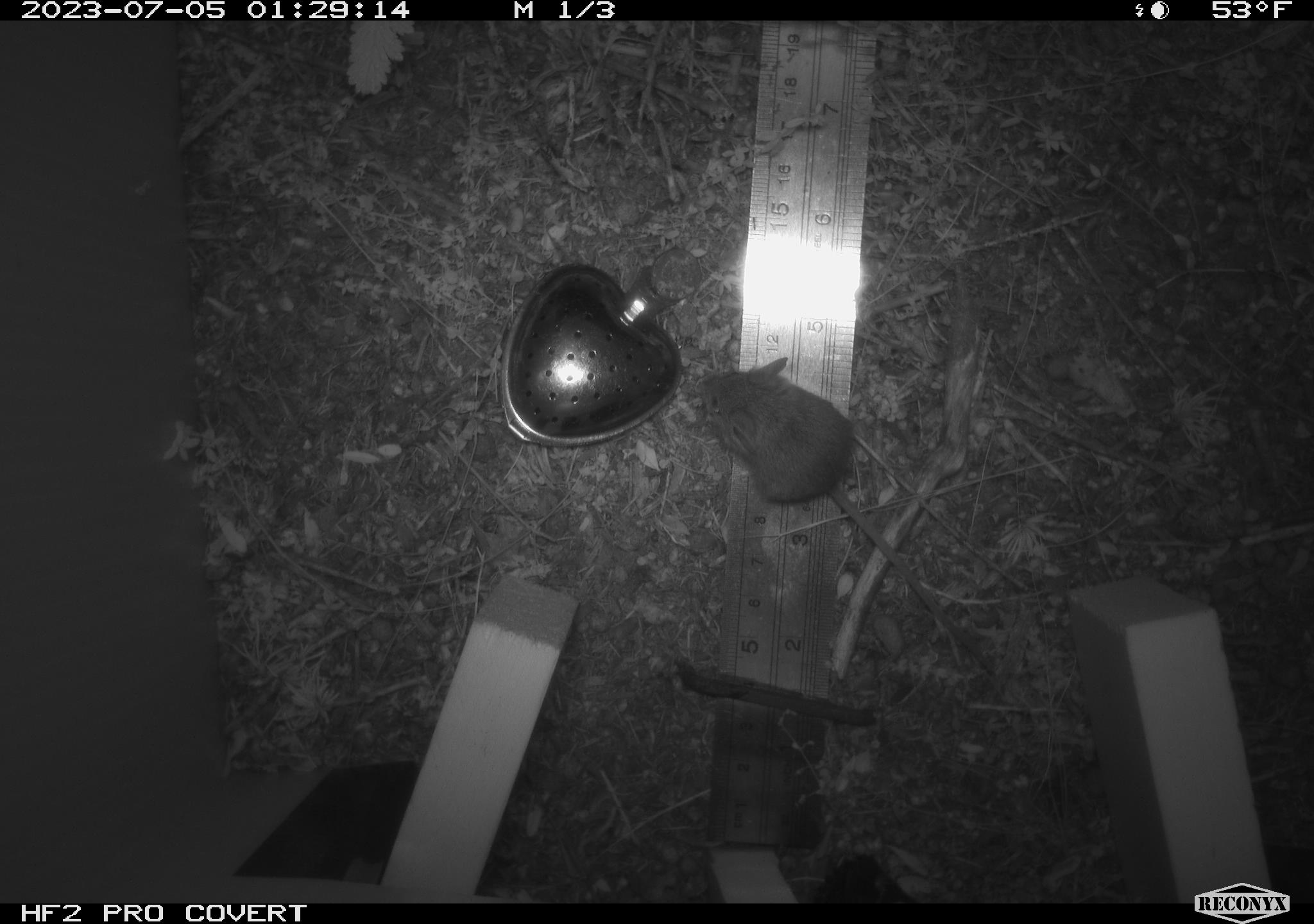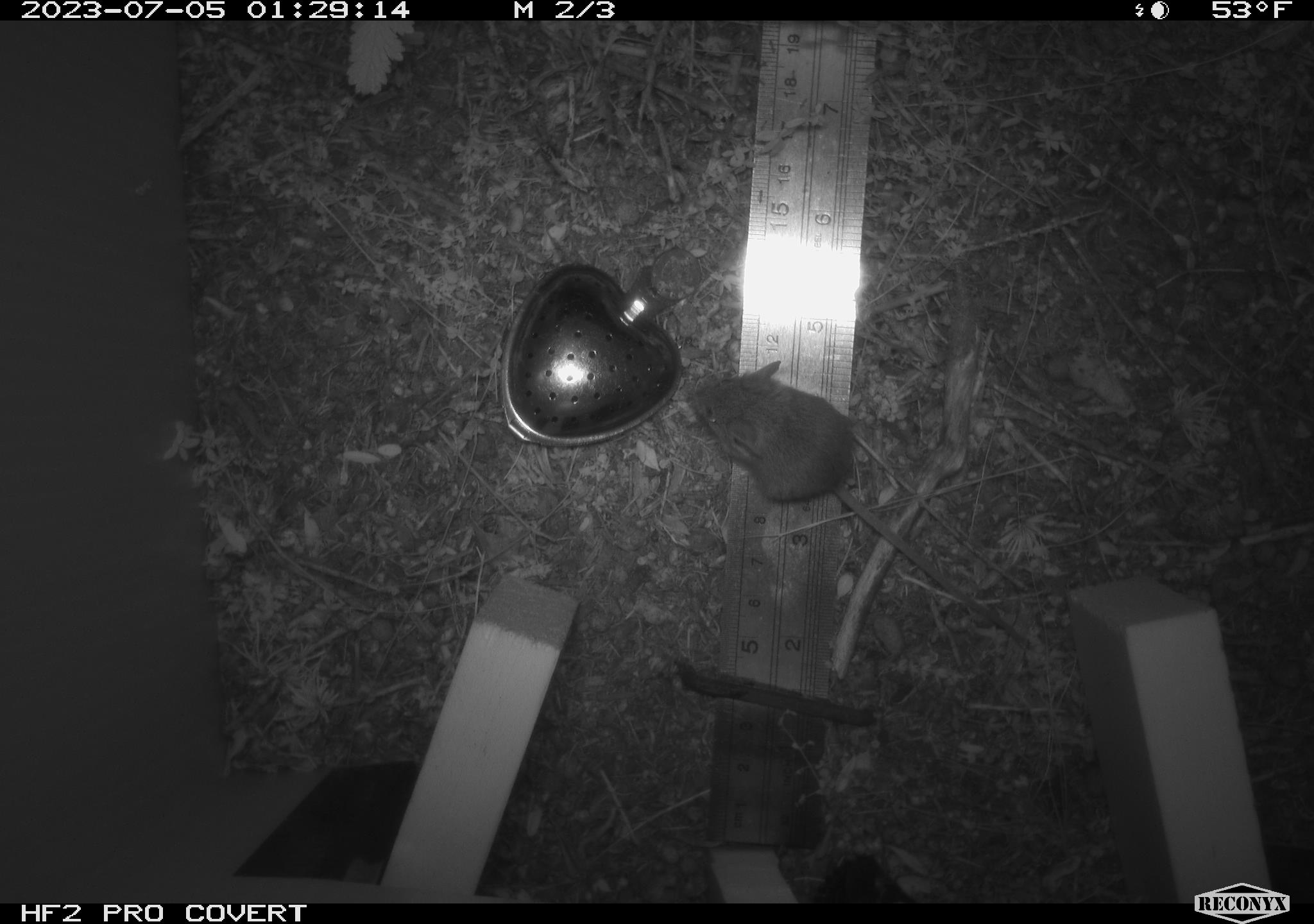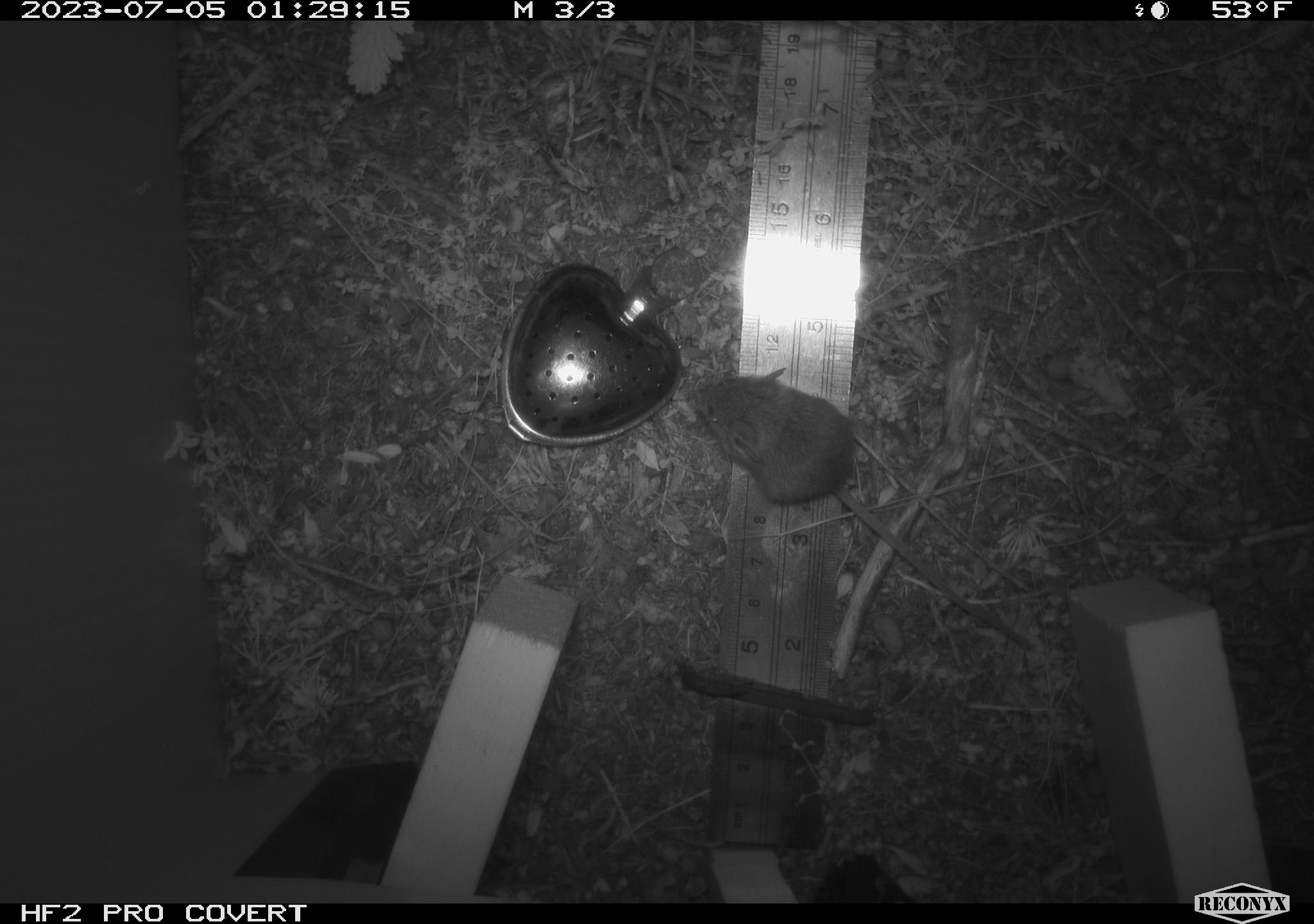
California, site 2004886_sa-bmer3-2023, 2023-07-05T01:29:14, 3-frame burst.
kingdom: Animalia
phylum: Chordata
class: Mammalia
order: Rodentia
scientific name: Rodentia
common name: mouse species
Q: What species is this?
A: Mouse species (Rodentia).